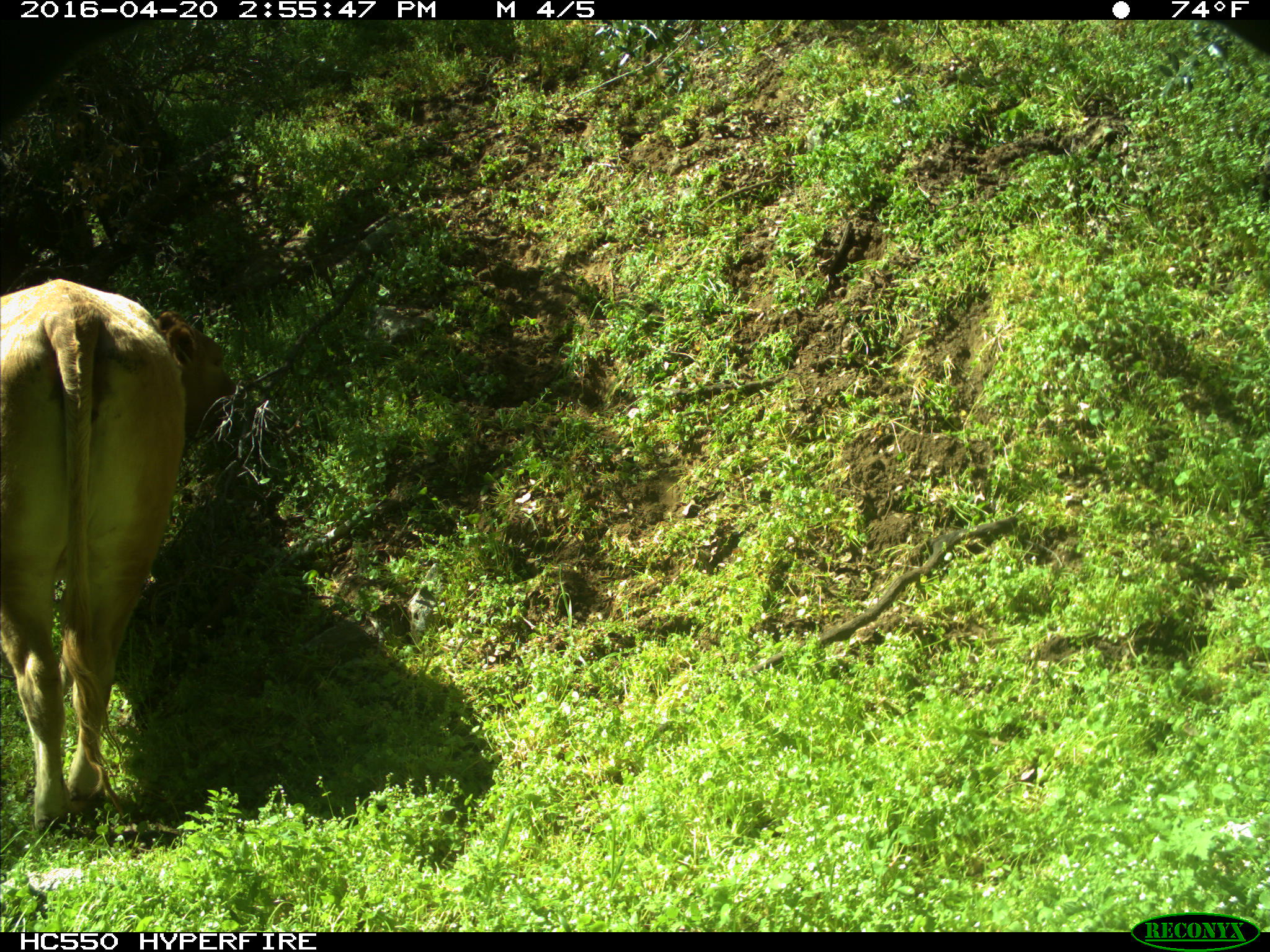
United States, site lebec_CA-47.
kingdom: Animalia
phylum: Chordata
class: Mammalia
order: Artiodactyla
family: Bovidae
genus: Bos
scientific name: Bos taurus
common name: domestic cow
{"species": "Bos taurus (domestic cow)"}